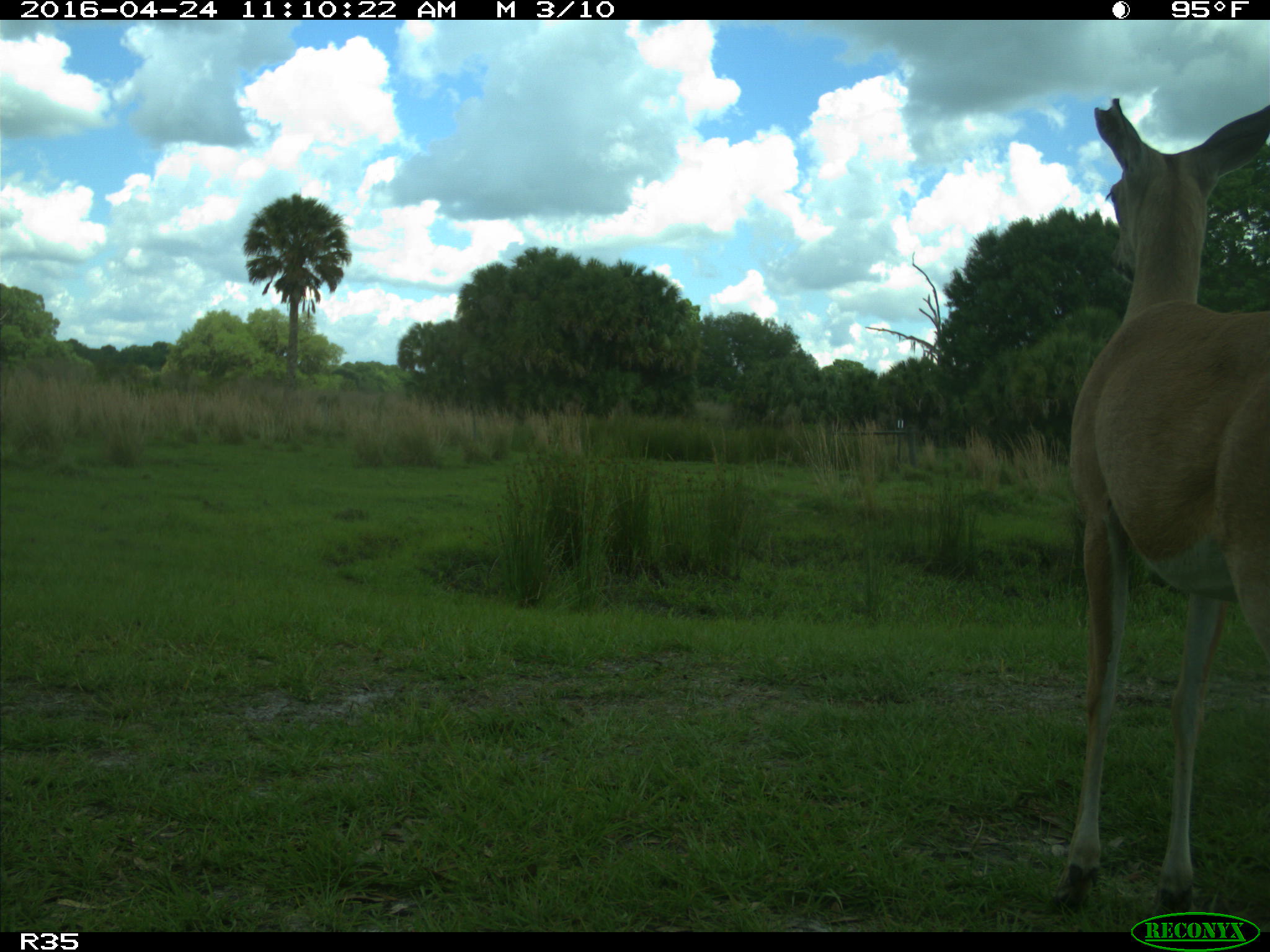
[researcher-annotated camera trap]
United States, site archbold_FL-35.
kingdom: Animalia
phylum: Chordata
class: Mammalia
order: Artiodactyla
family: Cervidae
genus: Odocoileus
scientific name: Odocoileus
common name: deer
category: unidentified deer